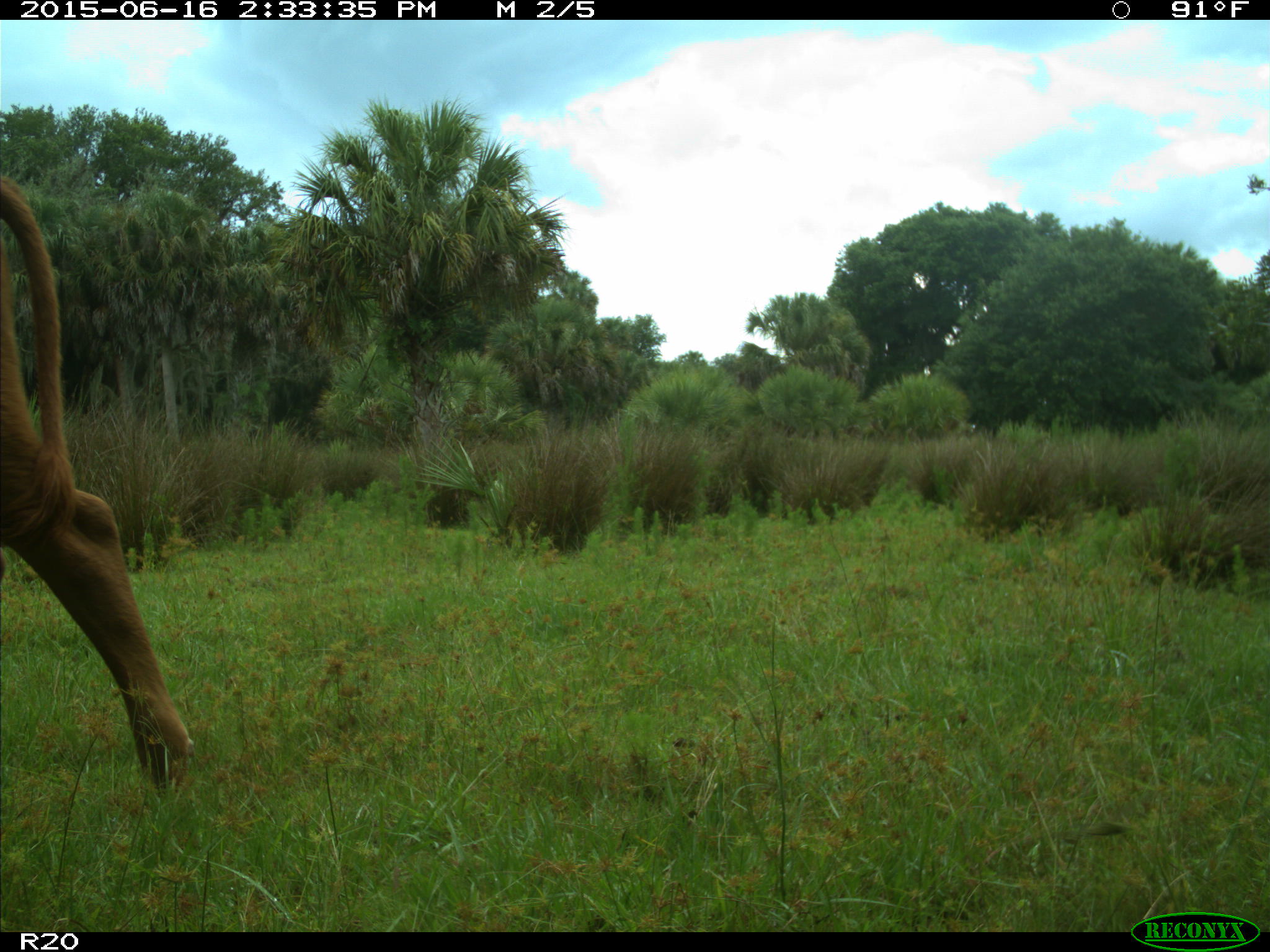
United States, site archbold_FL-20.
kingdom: Animalia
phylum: Chordata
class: Mammalia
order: Artiodactyla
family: Bovidae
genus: Bos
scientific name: Bos taurus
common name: domestic cow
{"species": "Bos taurus (domestic cow)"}